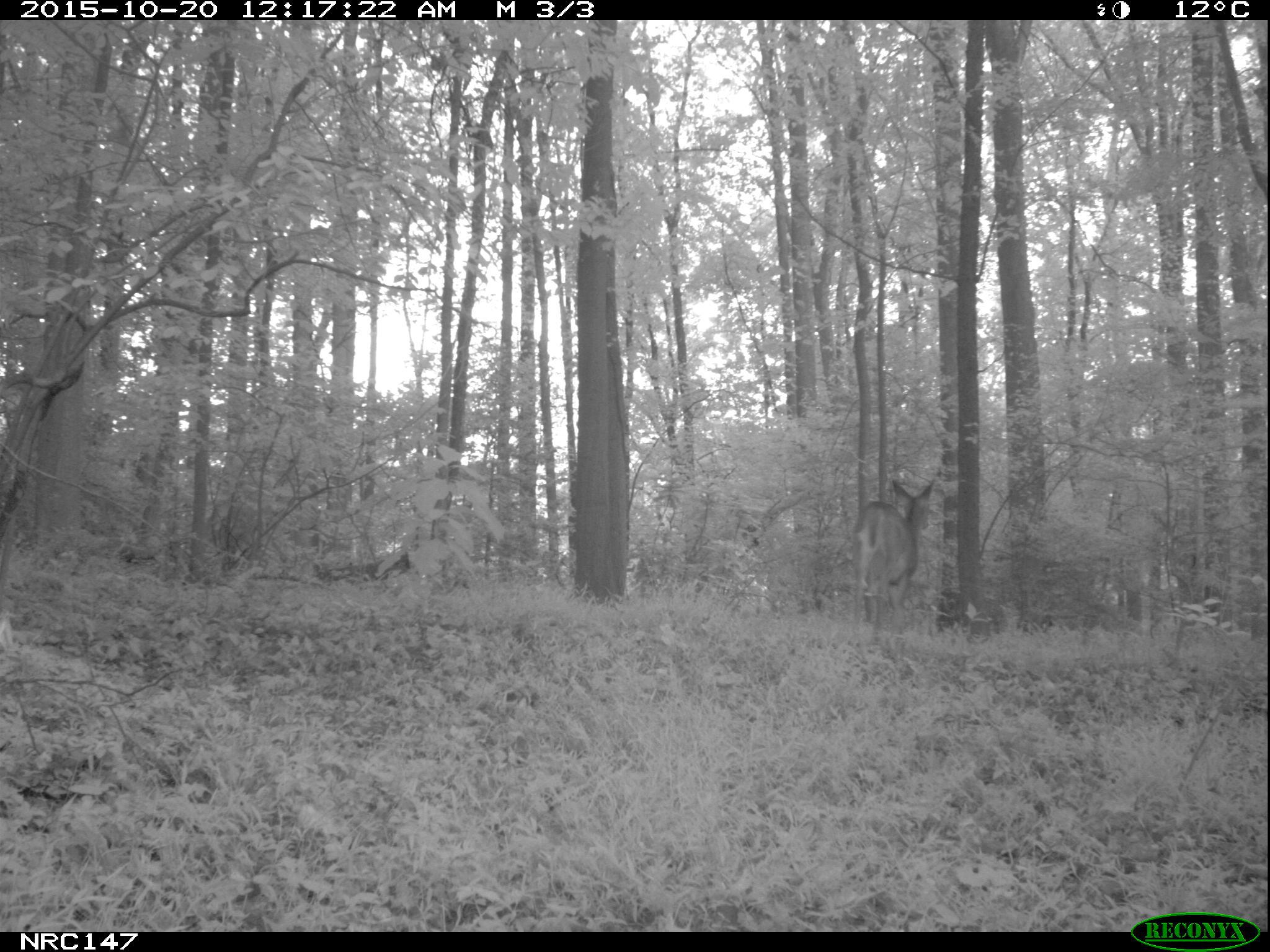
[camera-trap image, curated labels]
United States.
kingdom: Animalia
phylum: Chordata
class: Mammalia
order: Artiodactyla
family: Cervidae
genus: Odocoileus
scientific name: Odocoileus virginianus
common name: white-tailed deer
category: White Tailed Deer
White Tailed Deer (white-tailed deer) (Odocoileus virginianus).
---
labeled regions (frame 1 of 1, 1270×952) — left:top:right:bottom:
White Tailed Deer: 850:471:937:614